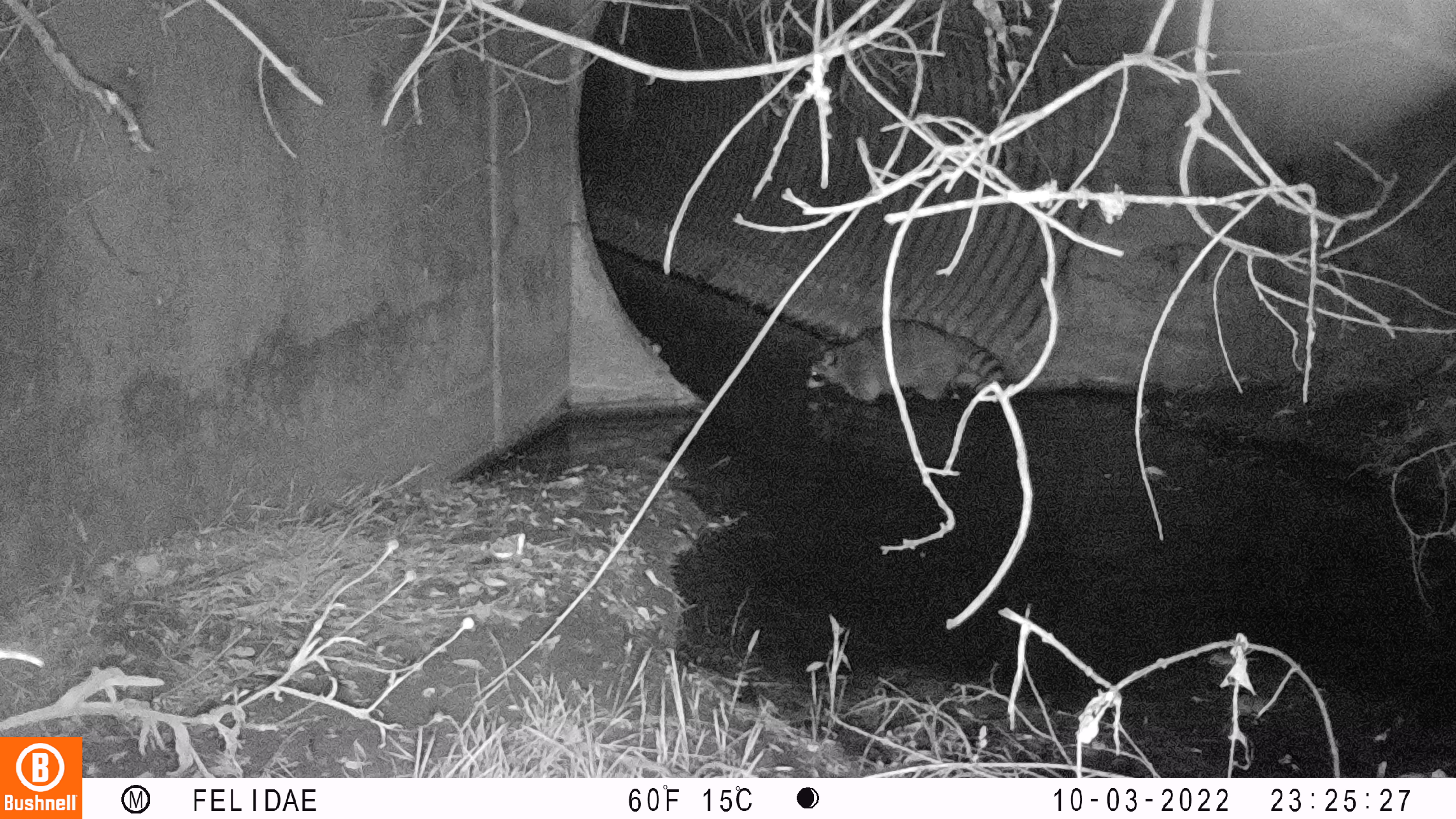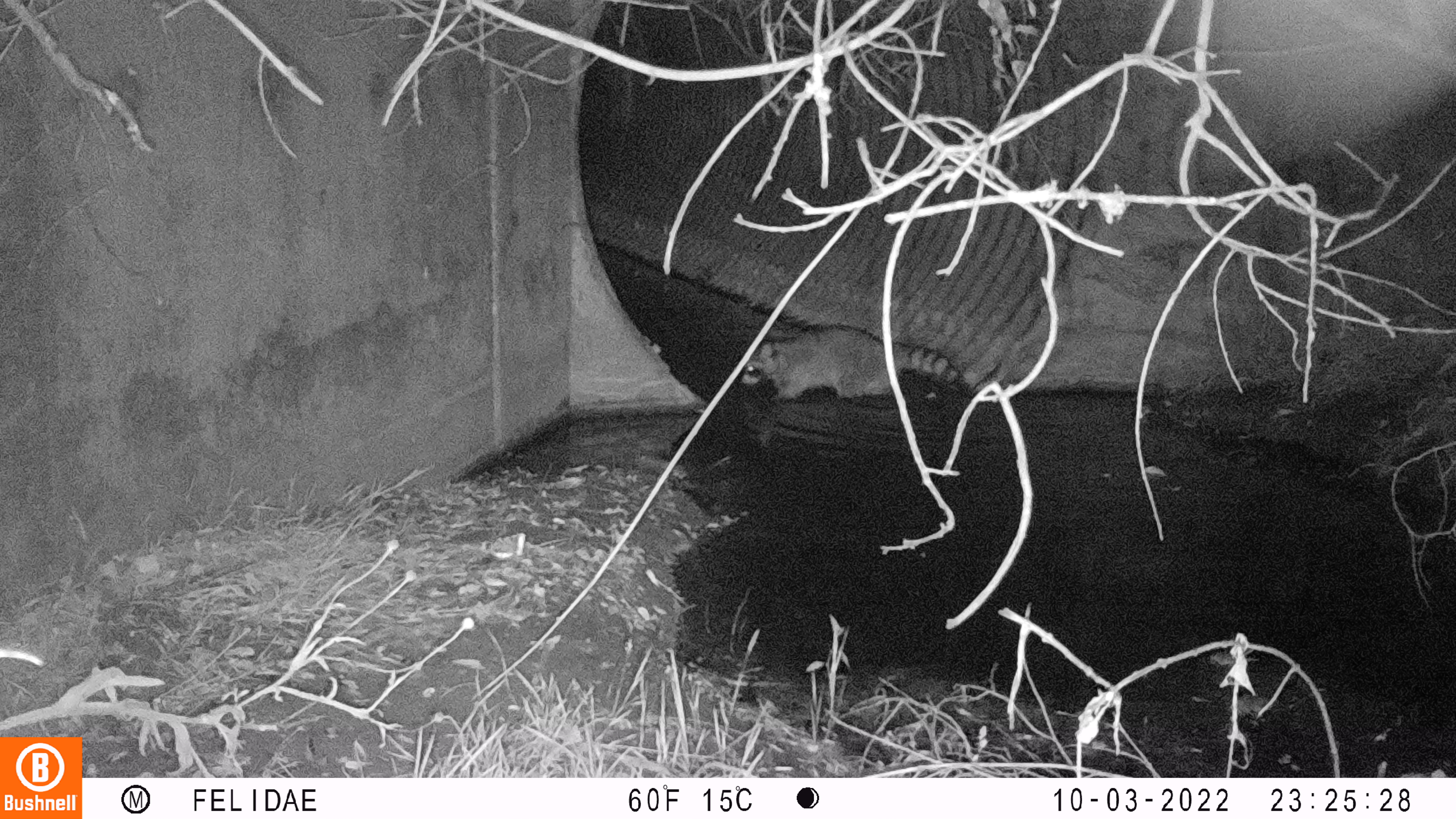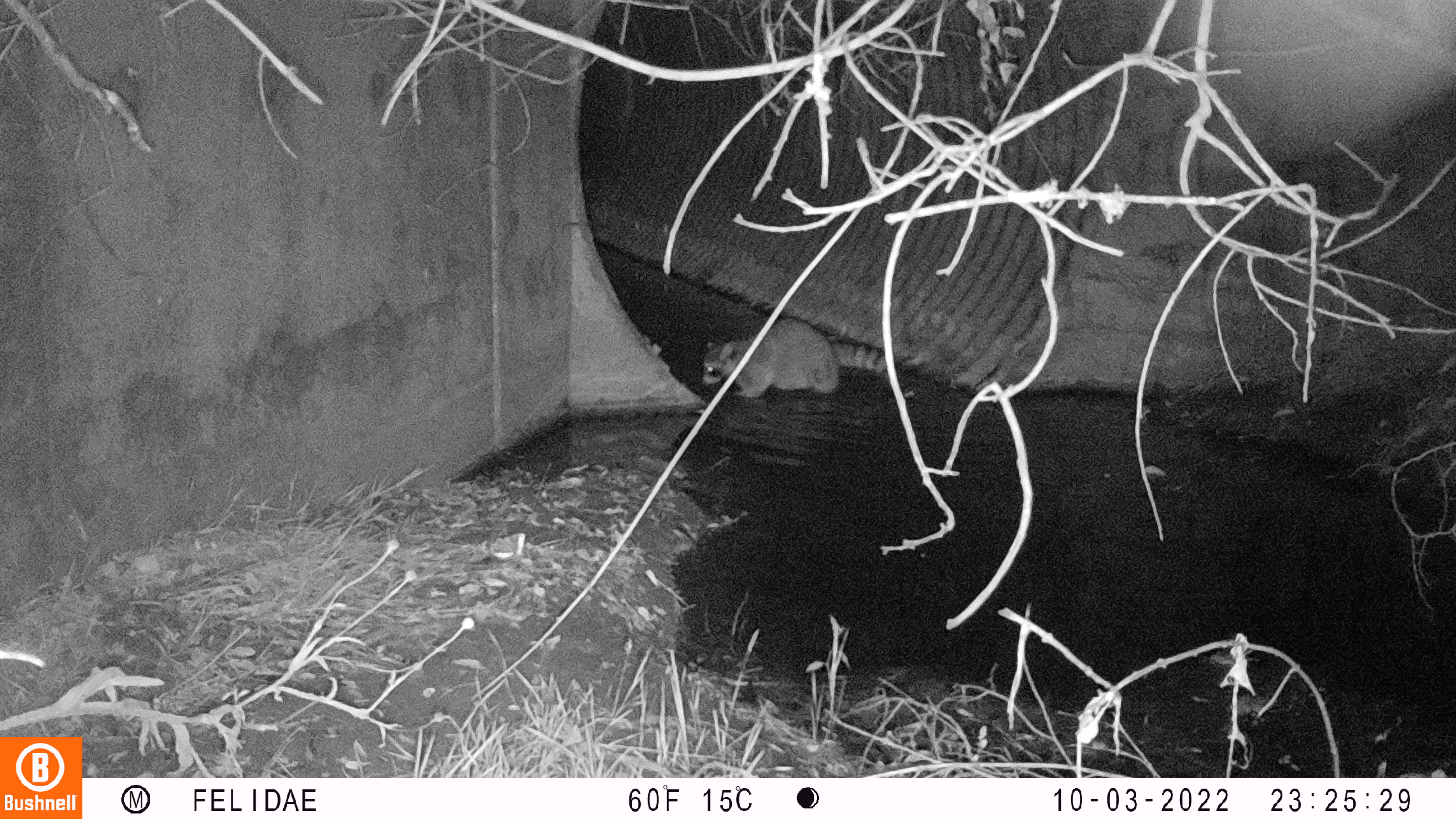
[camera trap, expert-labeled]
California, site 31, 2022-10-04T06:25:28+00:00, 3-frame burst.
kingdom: Animalia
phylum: Chordata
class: Mammalia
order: Carnivora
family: Procyonidae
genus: Procyon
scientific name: Procyon lotor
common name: raccoon